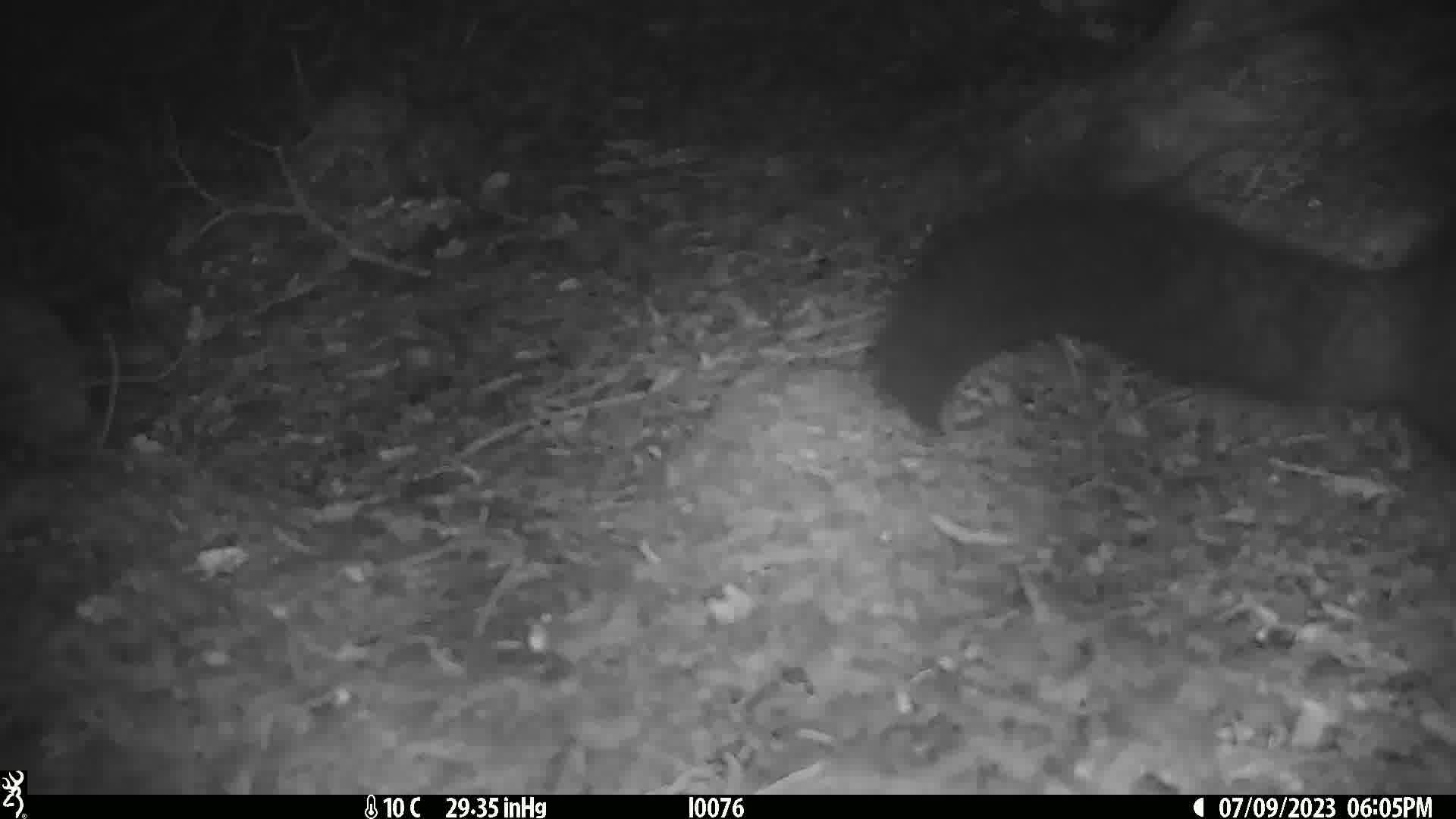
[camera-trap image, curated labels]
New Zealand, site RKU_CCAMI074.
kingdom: Animalia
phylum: Chordata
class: Mammalia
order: Diprotodontia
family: Phalangeridae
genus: Trichosurus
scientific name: Trichosurus vulpecula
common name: common brushtail possum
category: possum